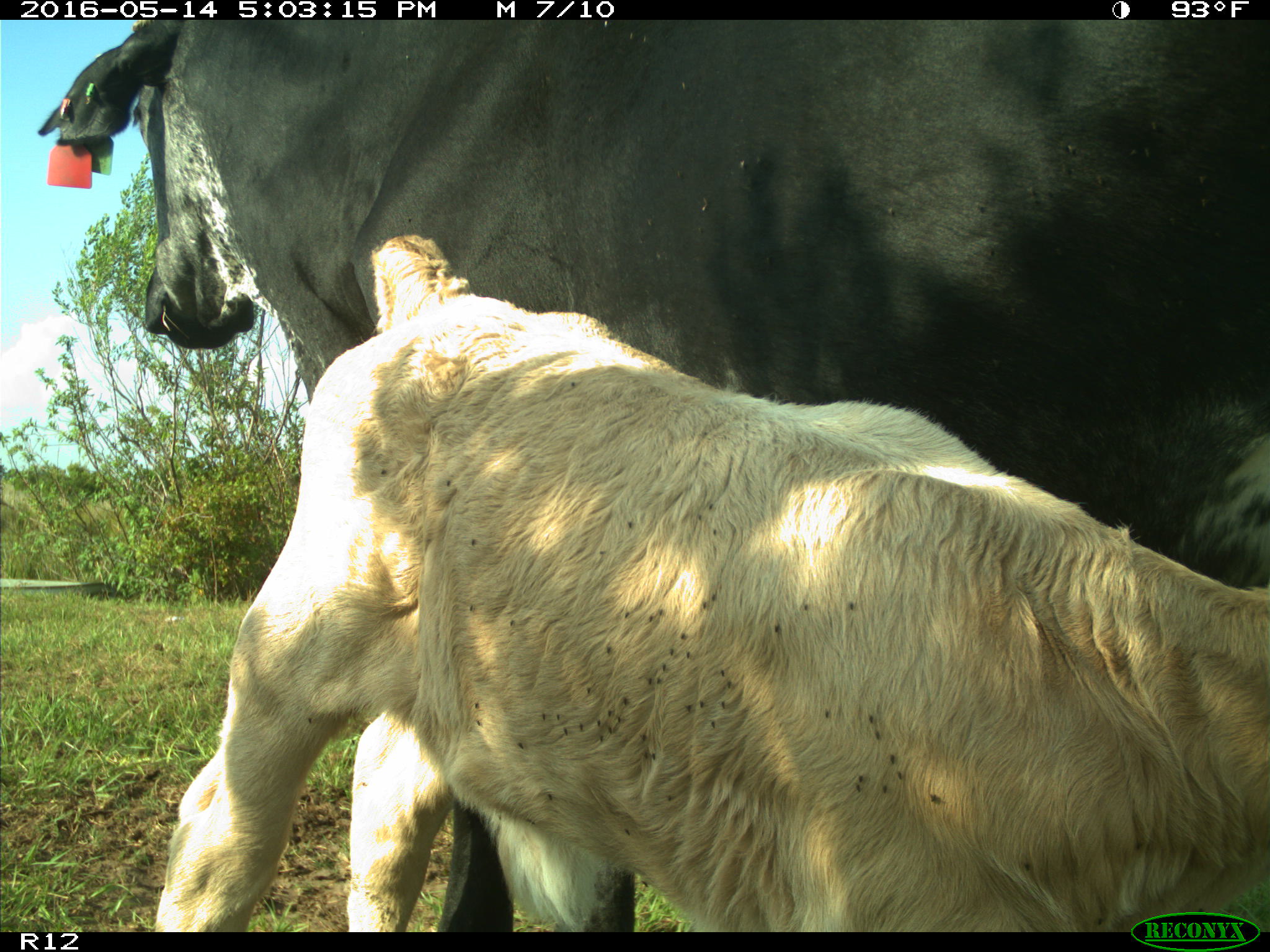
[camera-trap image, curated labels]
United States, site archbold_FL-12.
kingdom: Animalia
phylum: Chordata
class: Mammalia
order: Artiodactyla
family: Bovidae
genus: Bos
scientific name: Bos taurus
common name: domestic cow